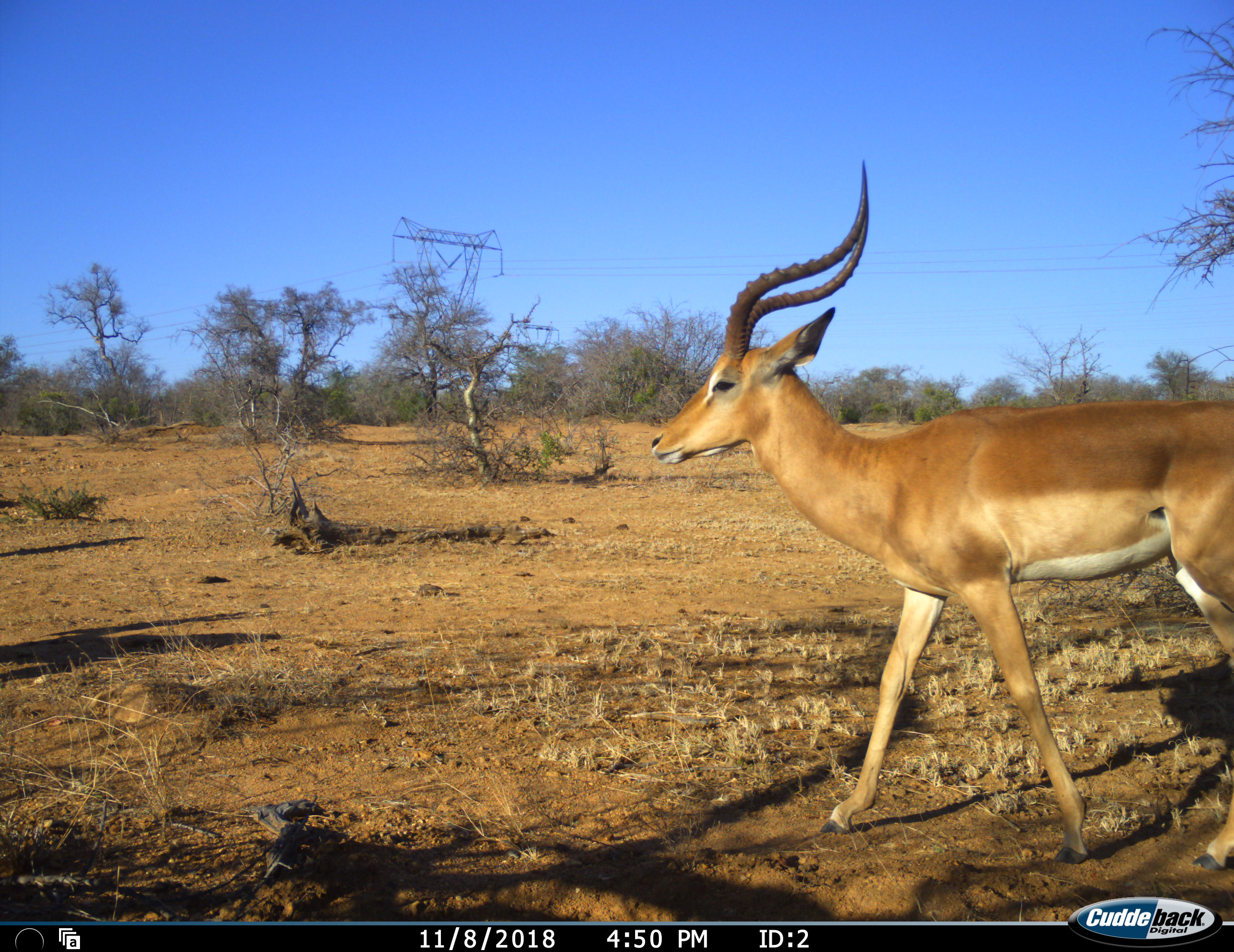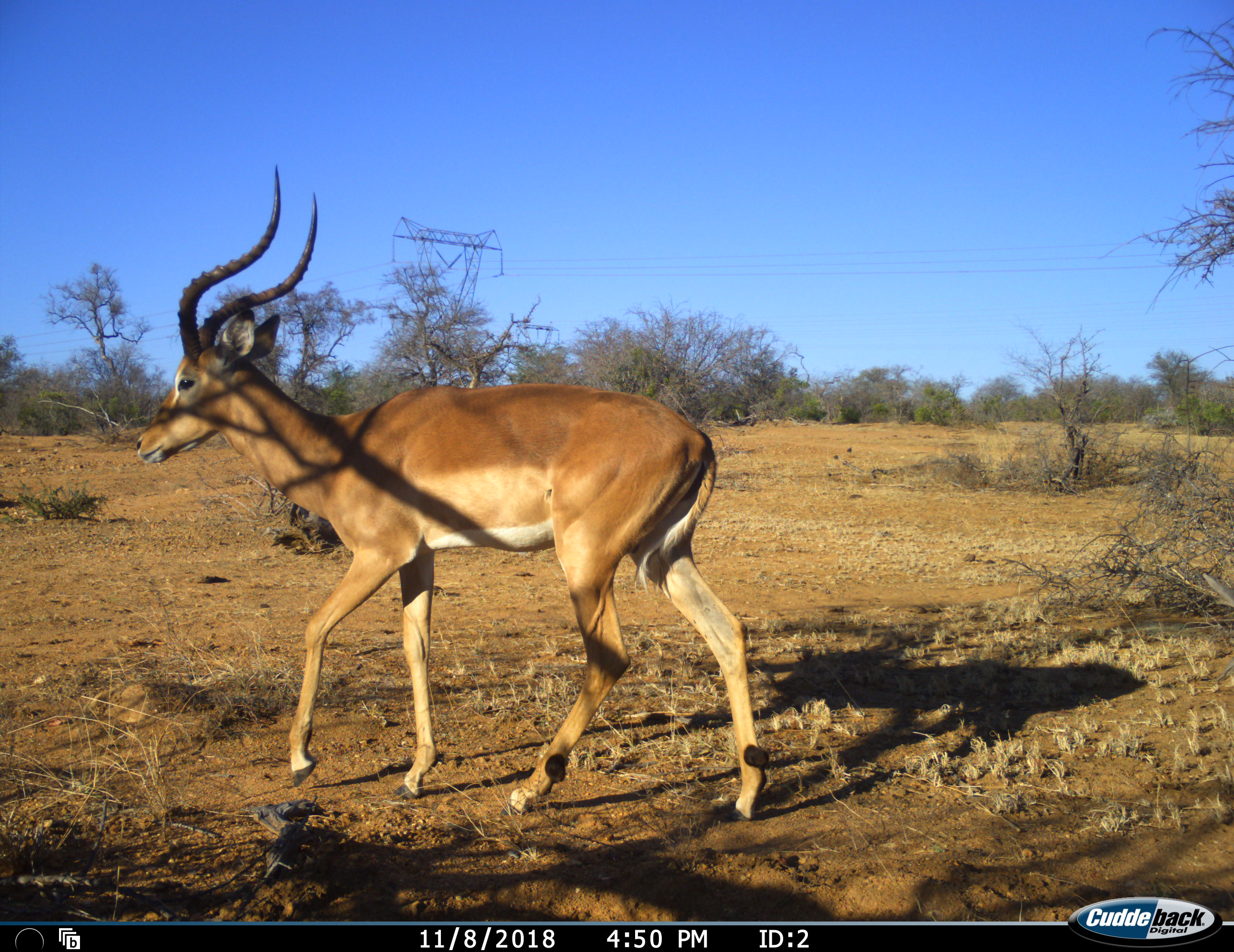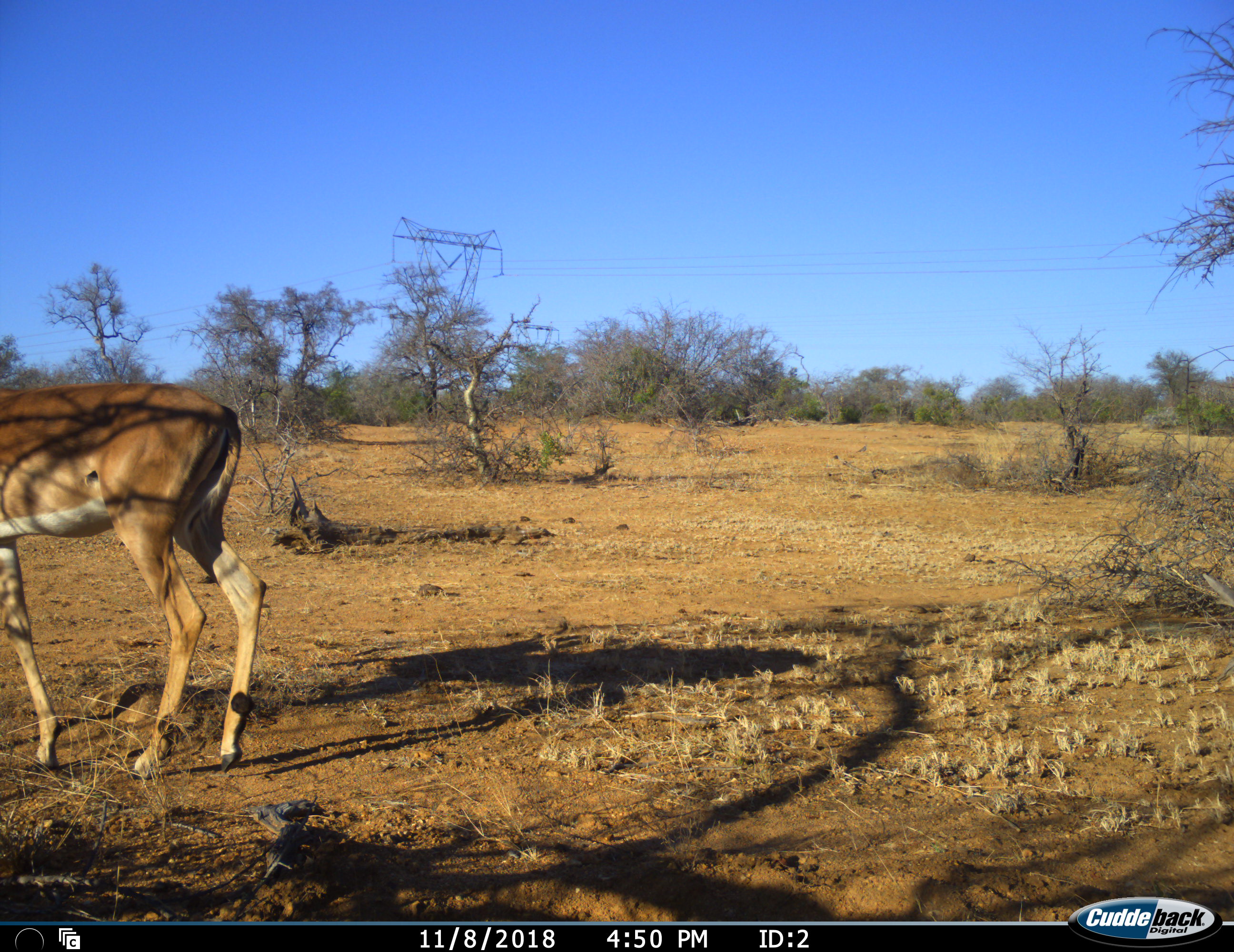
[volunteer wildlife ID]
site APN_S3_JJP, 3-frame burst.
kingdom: Animalia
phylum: Chordata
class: Mammalia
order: Artiodactyla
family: Bovidae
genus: Aepyceros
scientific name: Aepyceros melampus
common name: impala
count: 1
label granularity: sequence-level